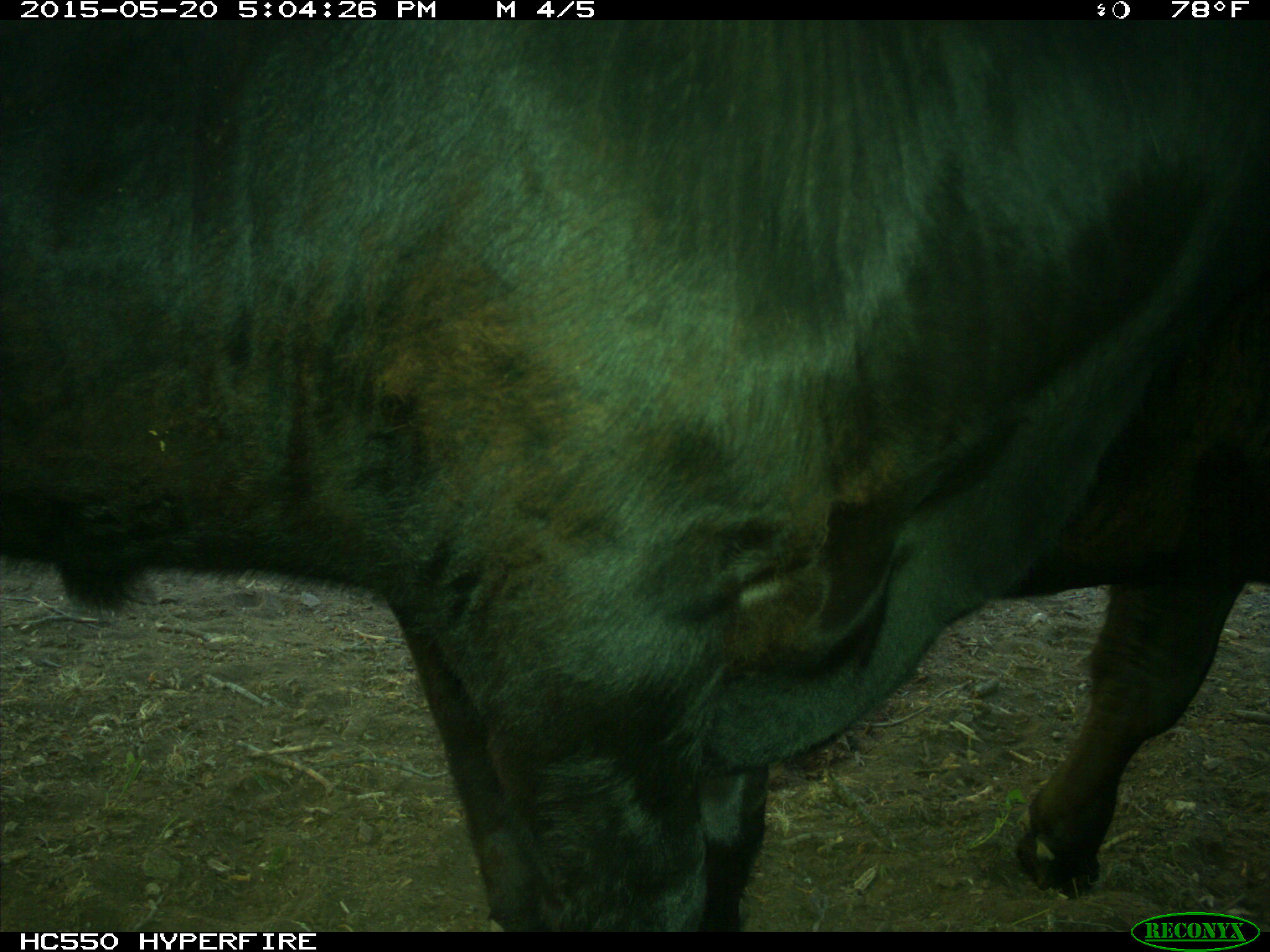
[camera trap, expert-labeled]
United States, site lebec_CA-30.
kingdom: Animalia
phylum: Chordata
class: Mammalia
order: Artiodactyla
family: Bovidae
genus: Bos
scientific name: Bos taurus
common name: domestic cow